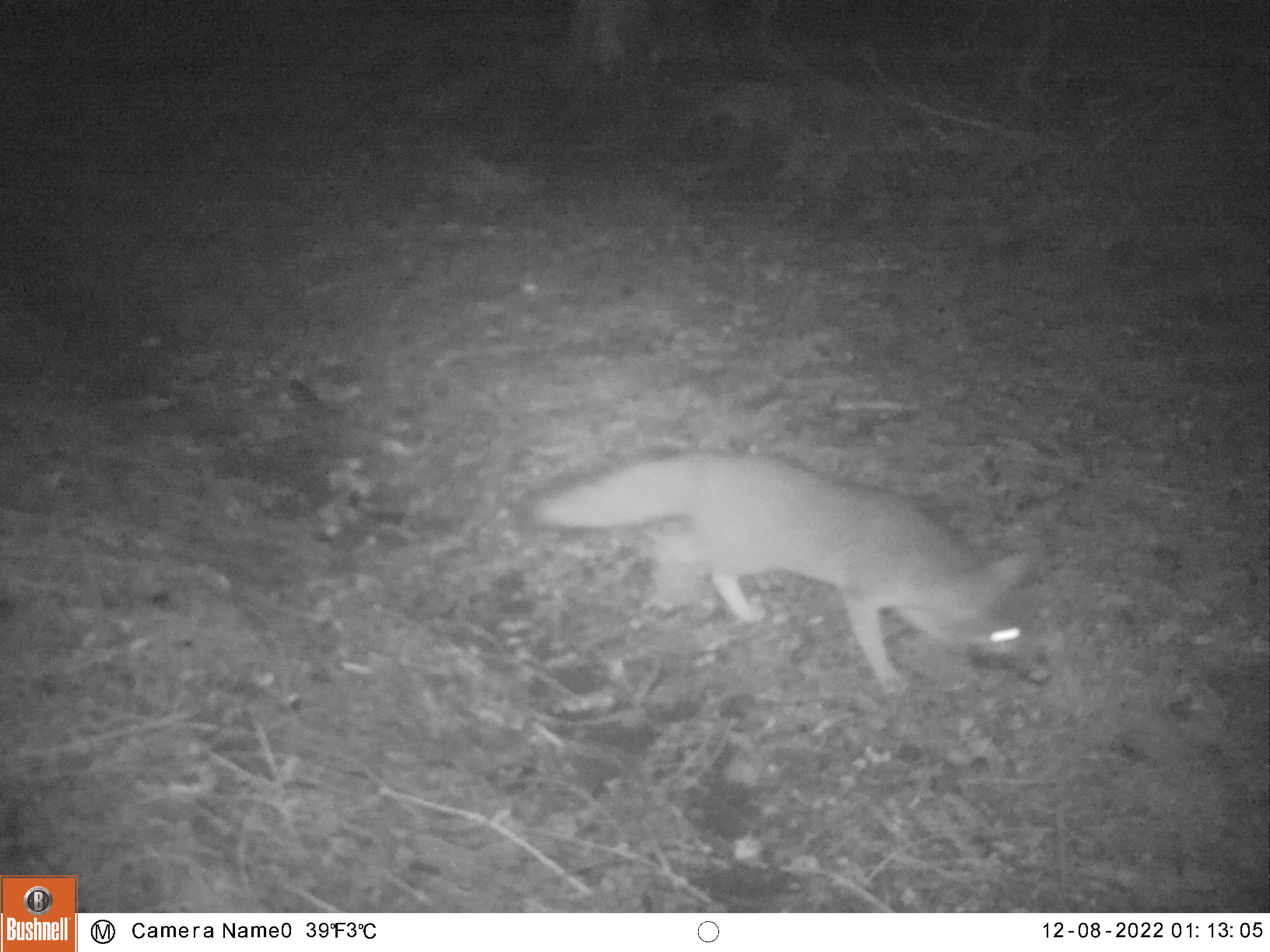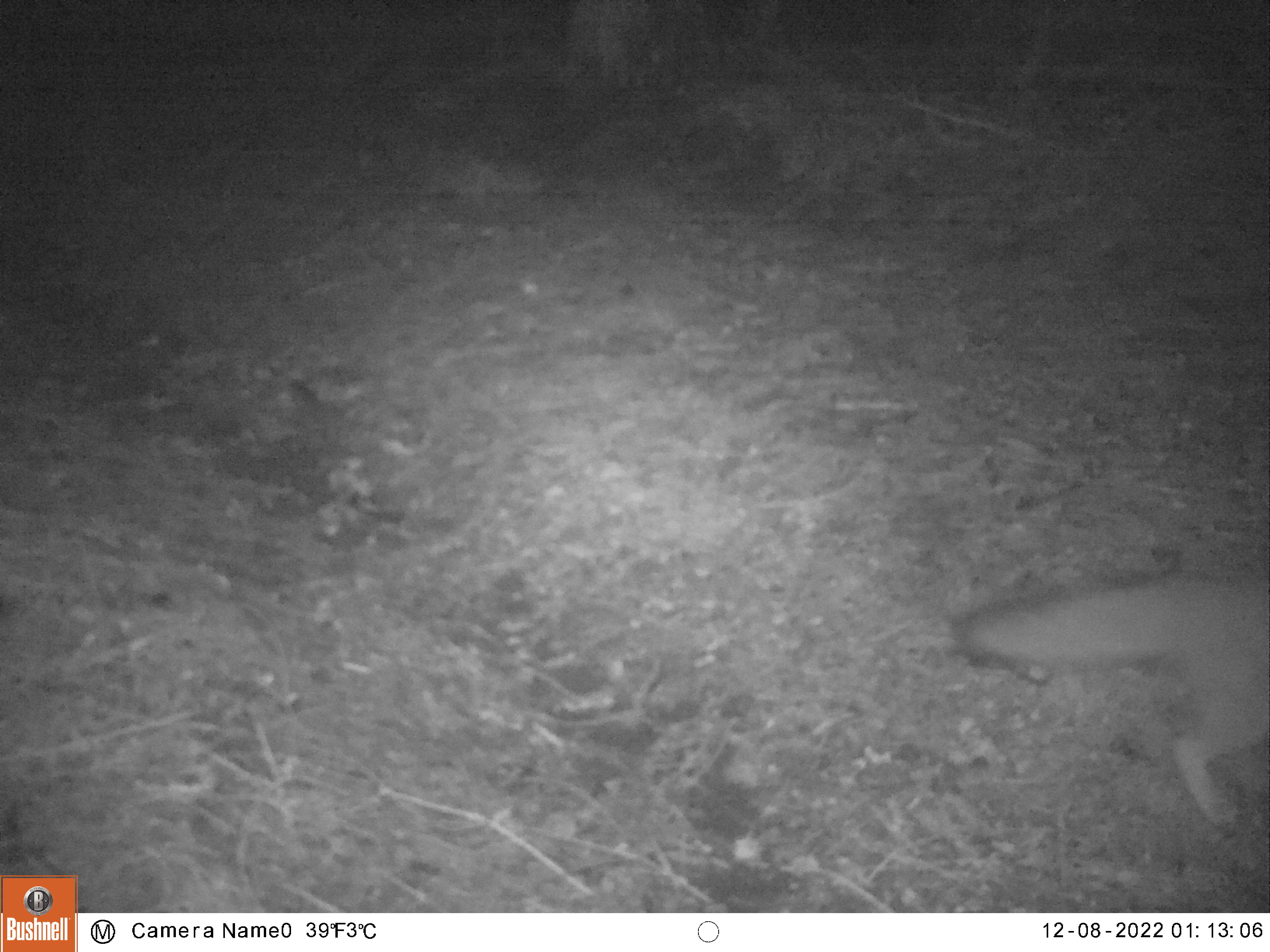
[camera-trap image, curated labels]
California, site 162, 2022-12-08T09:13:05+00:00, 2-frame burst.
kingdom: Animalia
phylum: Chordata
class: Mammalia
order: Carnivora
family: Canidae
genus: Urocyon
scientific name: Urocyon cinereoargenteus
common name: gray fox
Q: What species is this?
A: Gray fox (Urocyon cinereoargenteus).